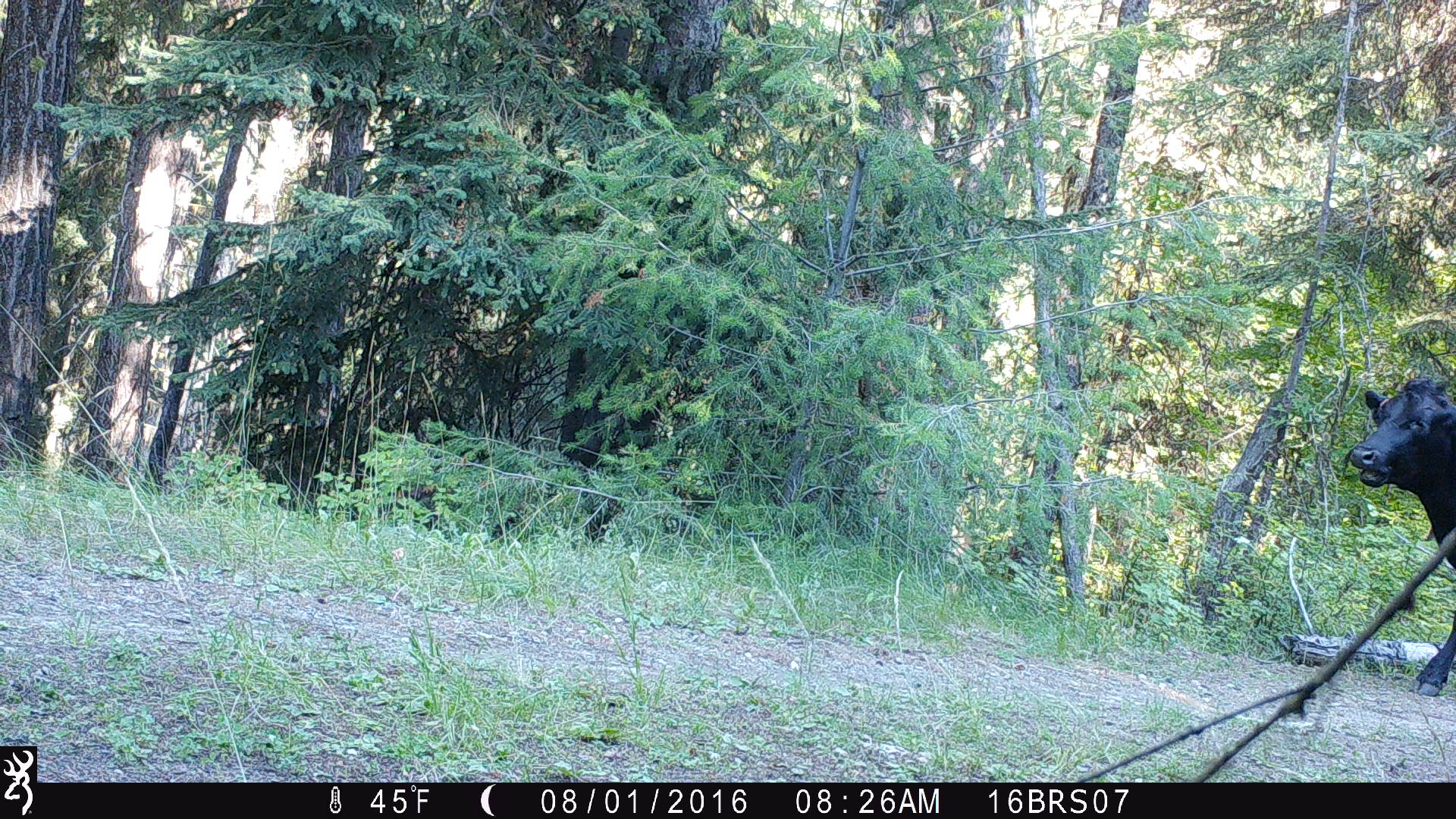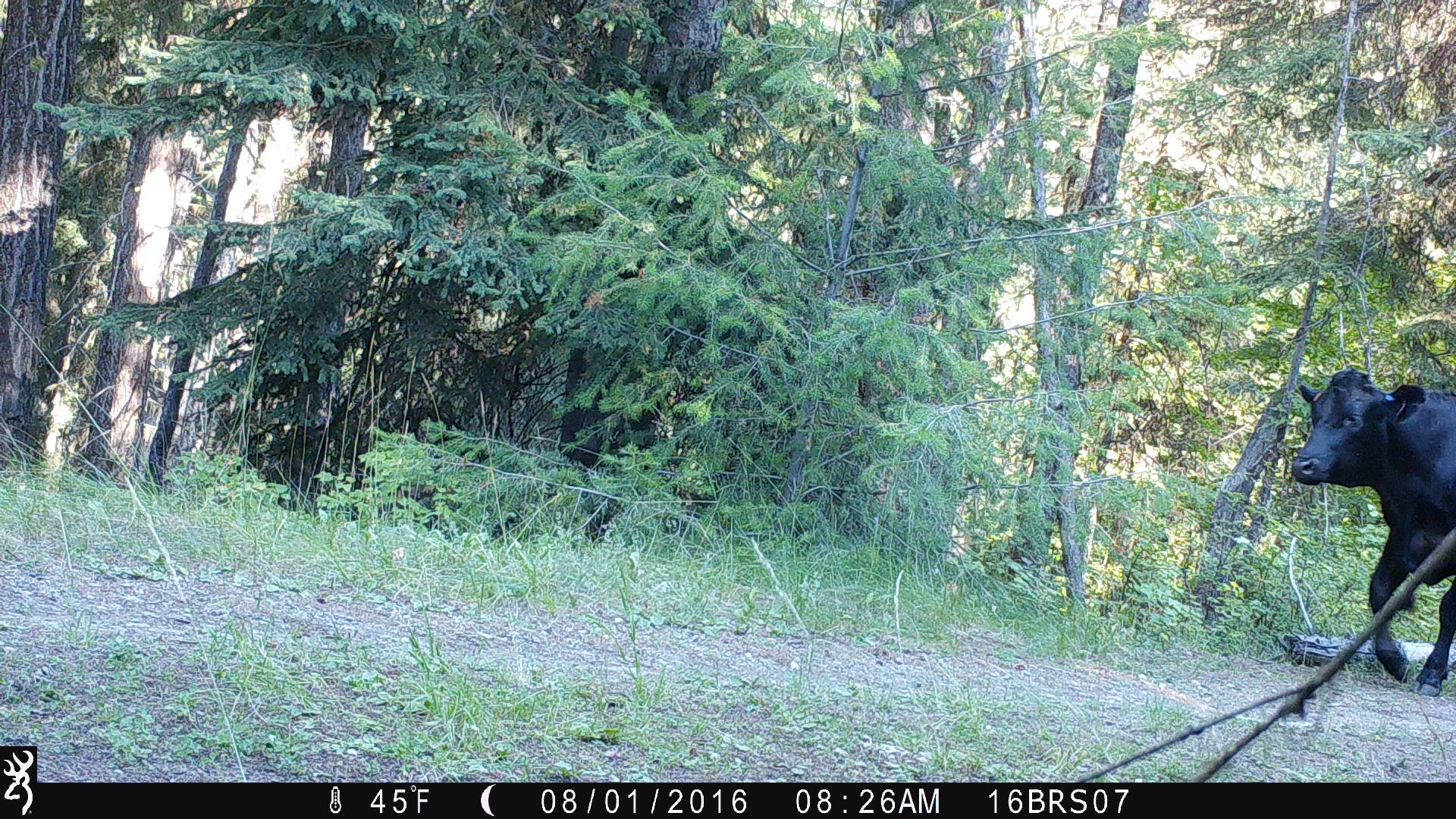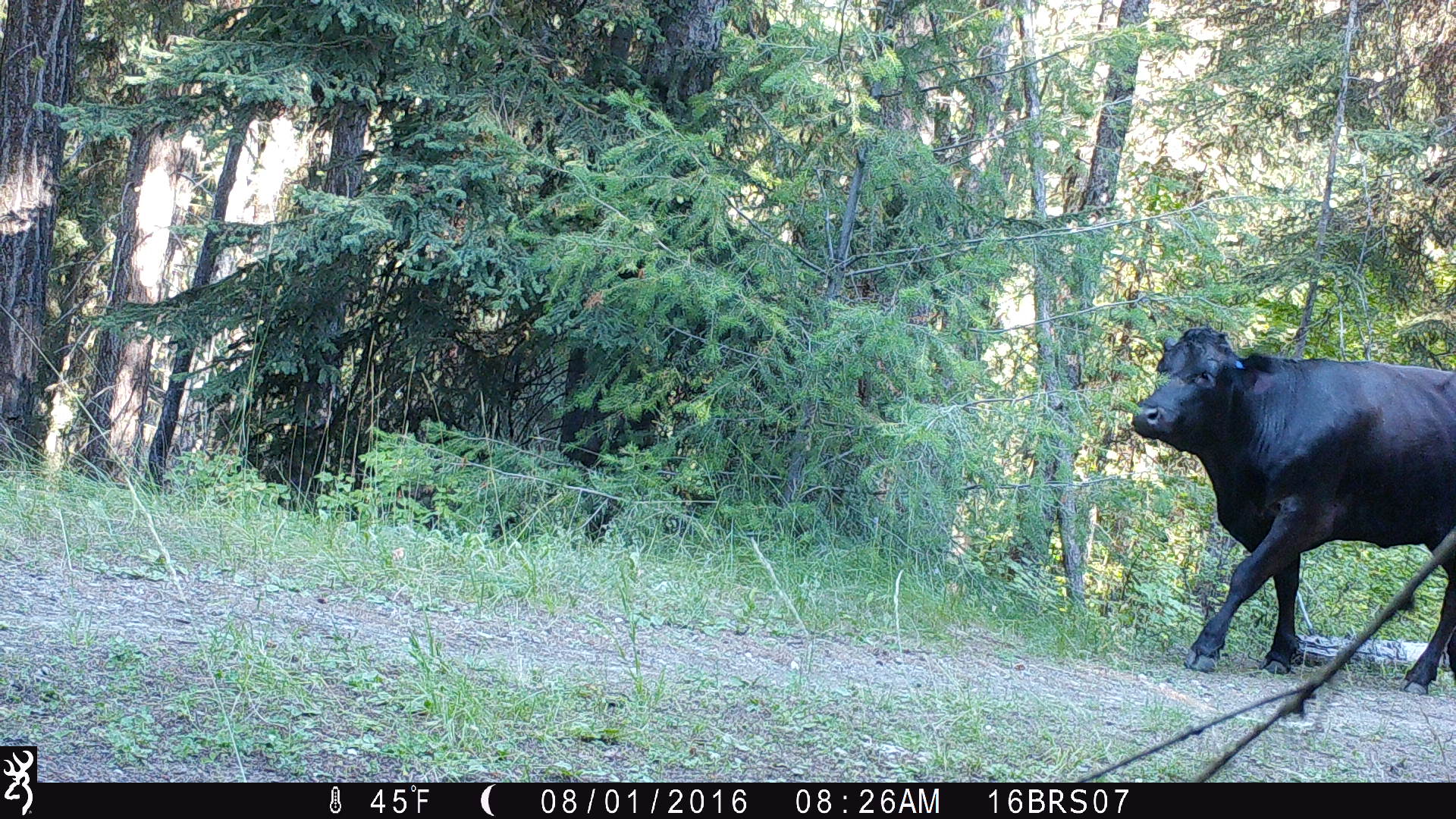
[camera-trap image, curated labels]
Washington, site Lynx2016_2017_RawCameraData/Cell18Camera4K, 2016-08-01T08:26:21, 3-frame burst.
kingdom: Animalia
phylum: Chordata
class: Mammalia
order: Artiodactyla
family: Bovidae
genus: Bos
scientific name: Bos taurus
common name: domestic cattle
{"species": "domestic cattle (Bos taurus)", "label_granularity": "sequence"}